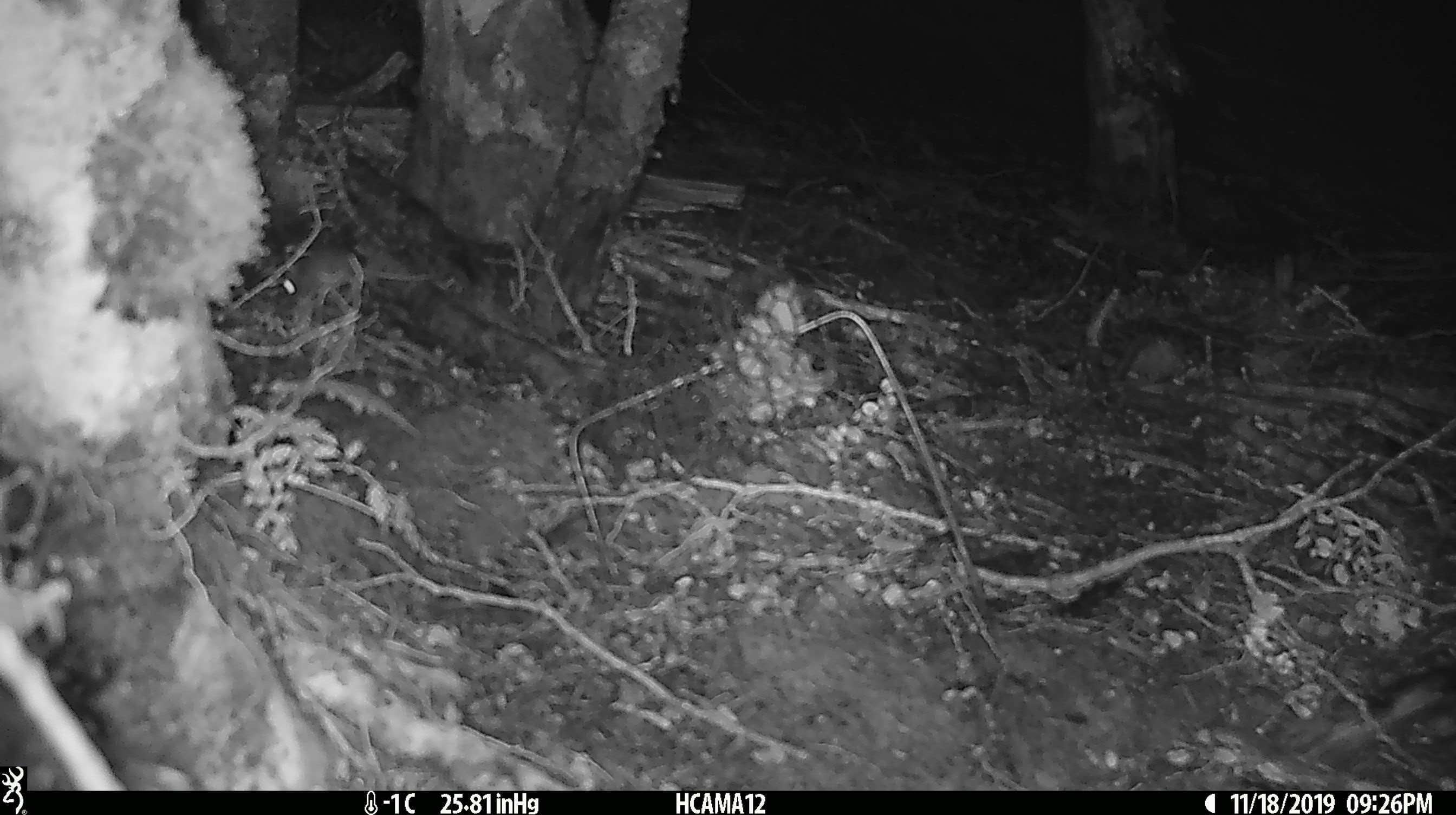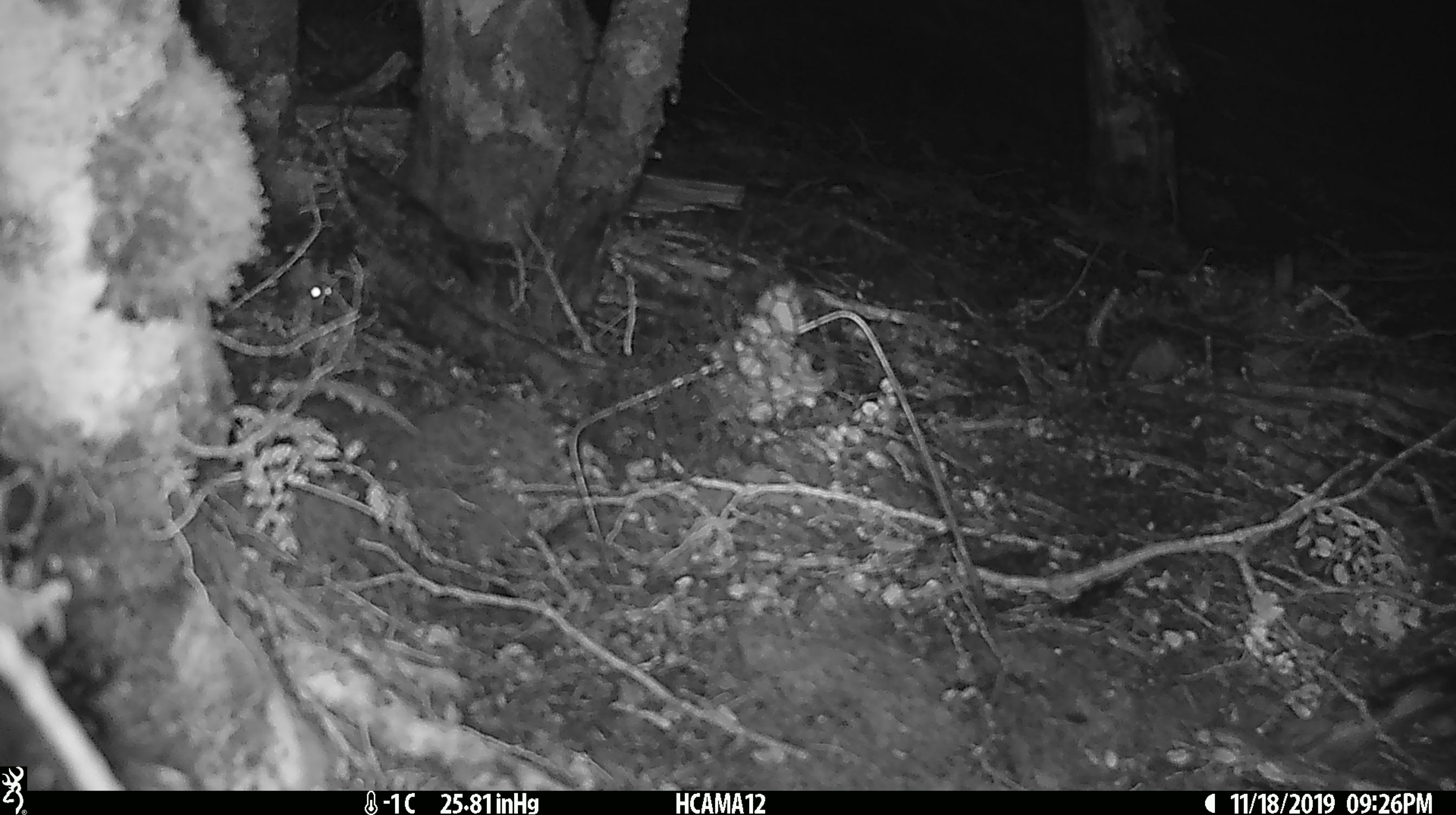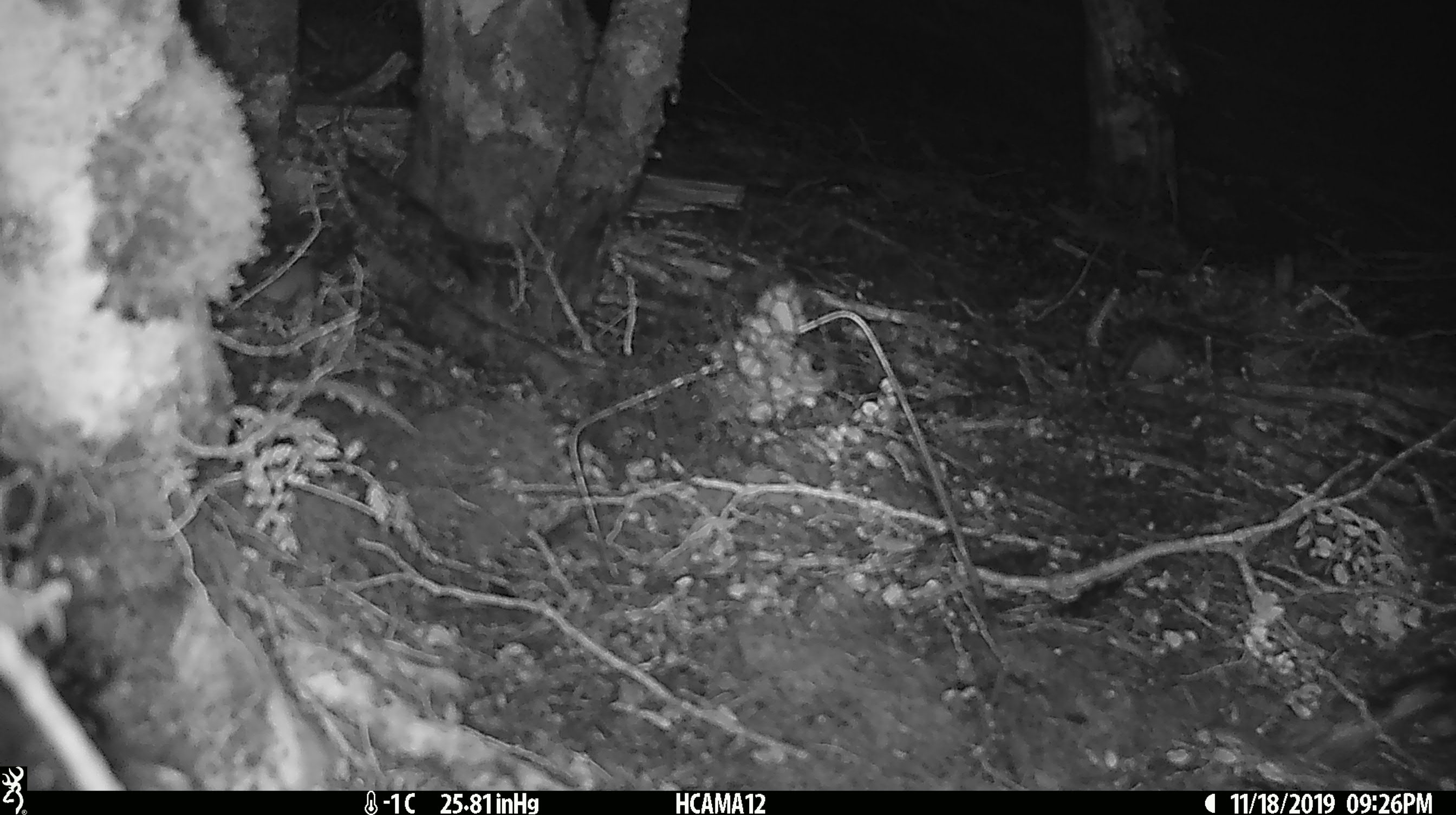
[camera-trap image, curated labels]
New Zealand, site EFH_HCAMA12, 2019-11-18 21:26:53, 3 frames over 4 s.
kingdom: Animalia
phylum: Chordata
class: Mammalia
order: Rodentia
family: Muridae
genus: Mus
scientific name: Mus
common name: mouse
Mouse (Mus).